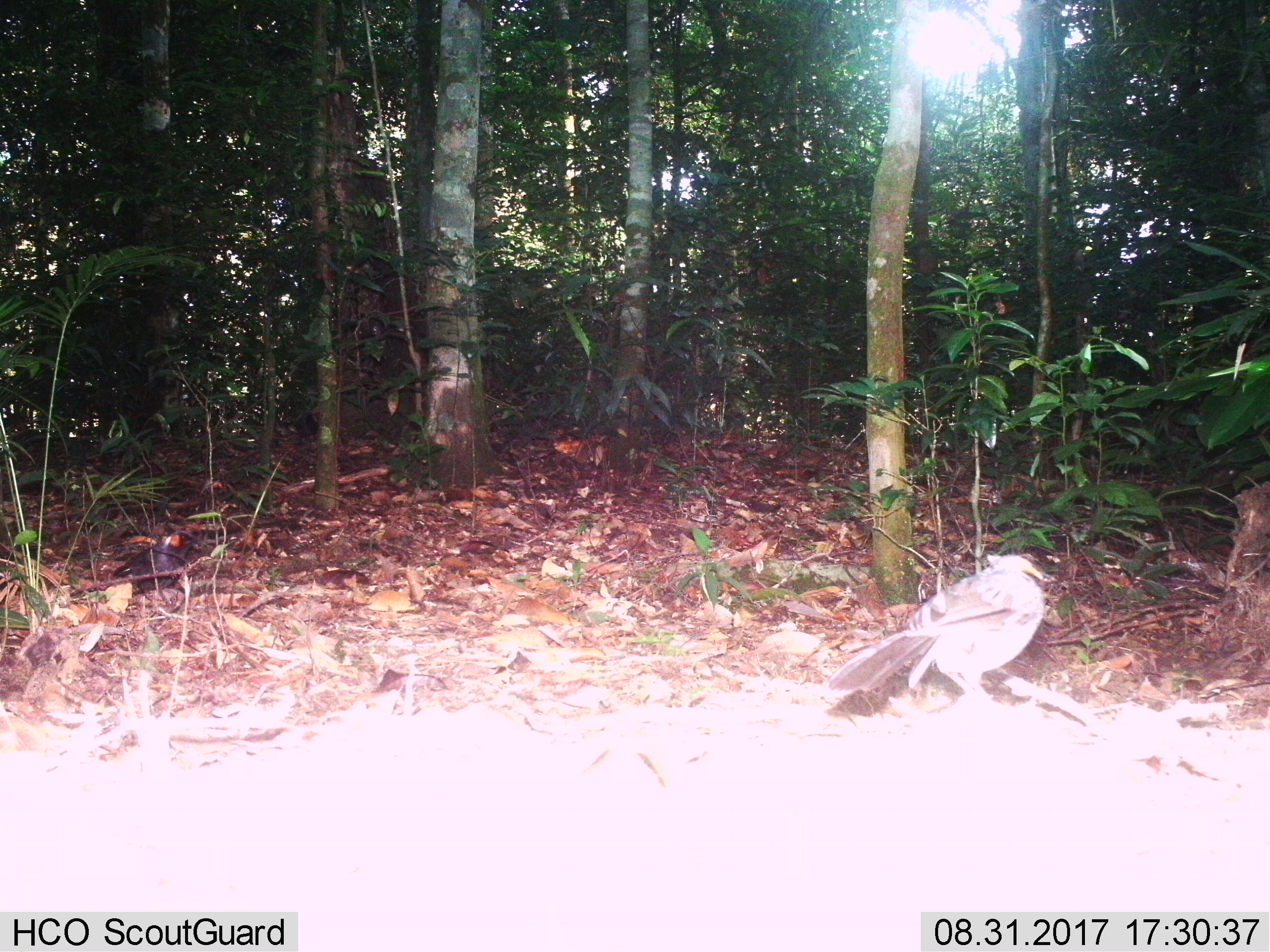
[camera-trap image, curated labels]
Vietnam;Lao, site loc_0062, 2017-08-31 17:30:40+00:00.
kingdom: Animalia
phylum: Chordata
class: Aves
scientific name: Aves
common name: bird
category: unidentified bird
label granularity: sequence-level